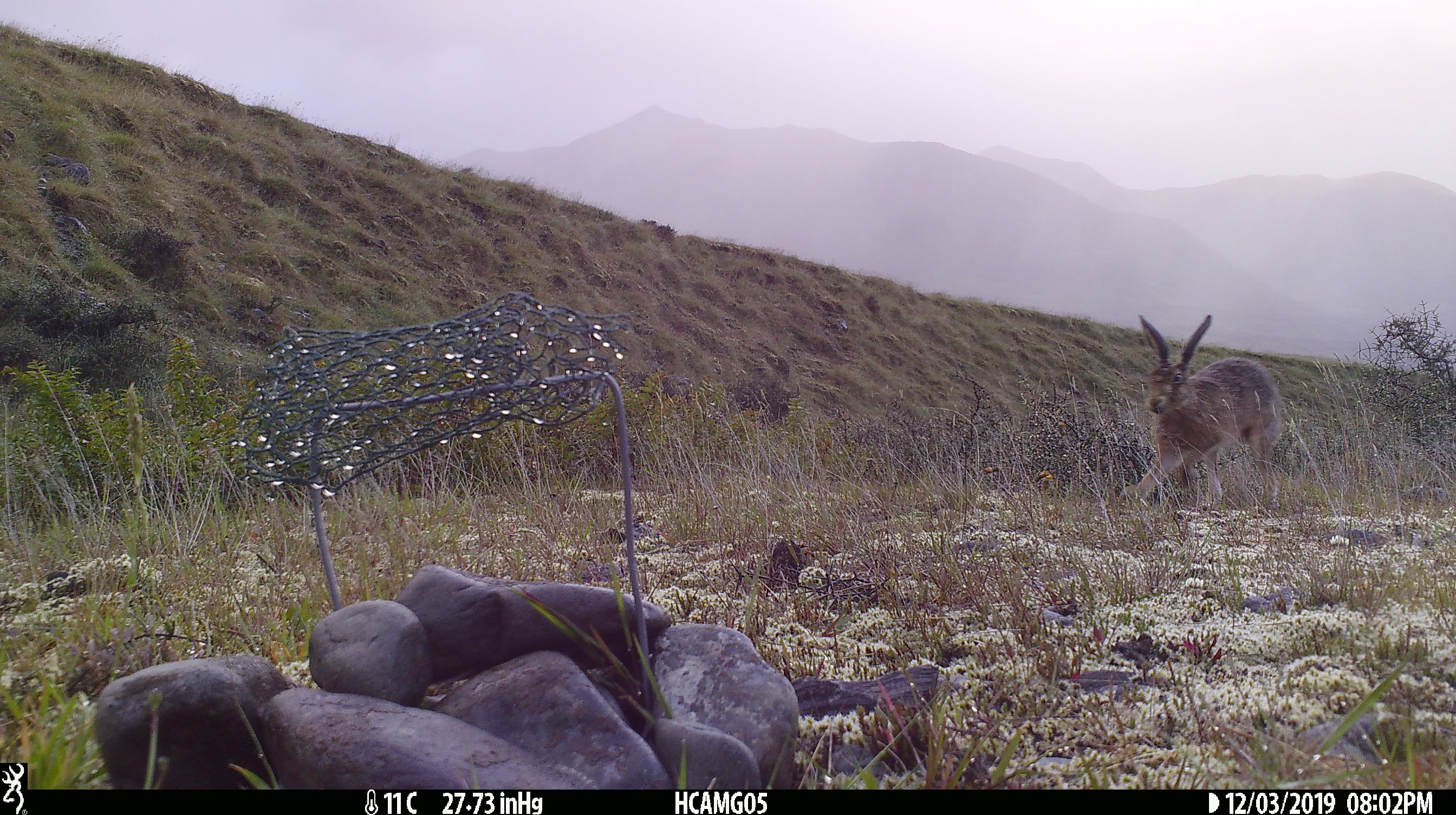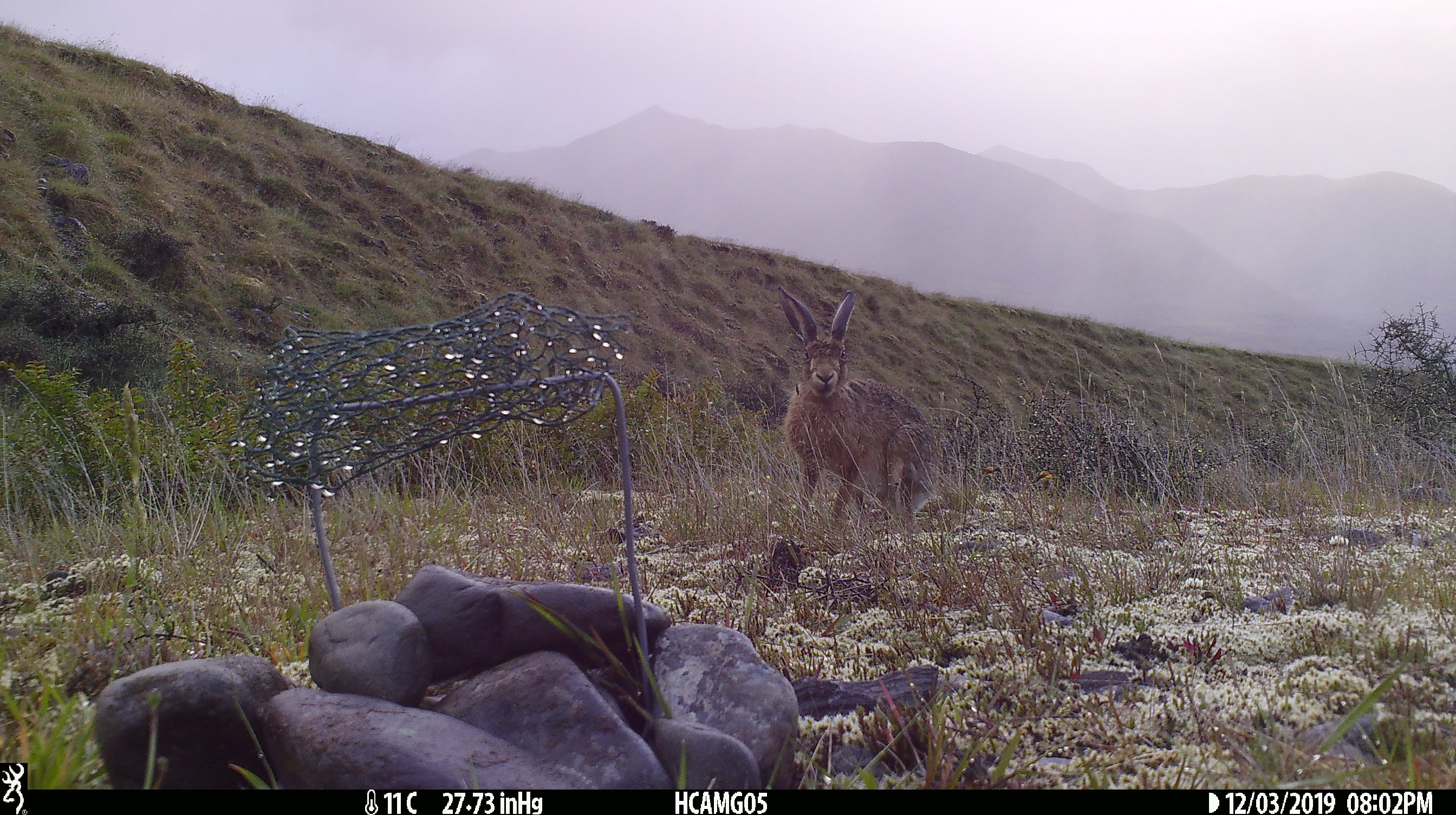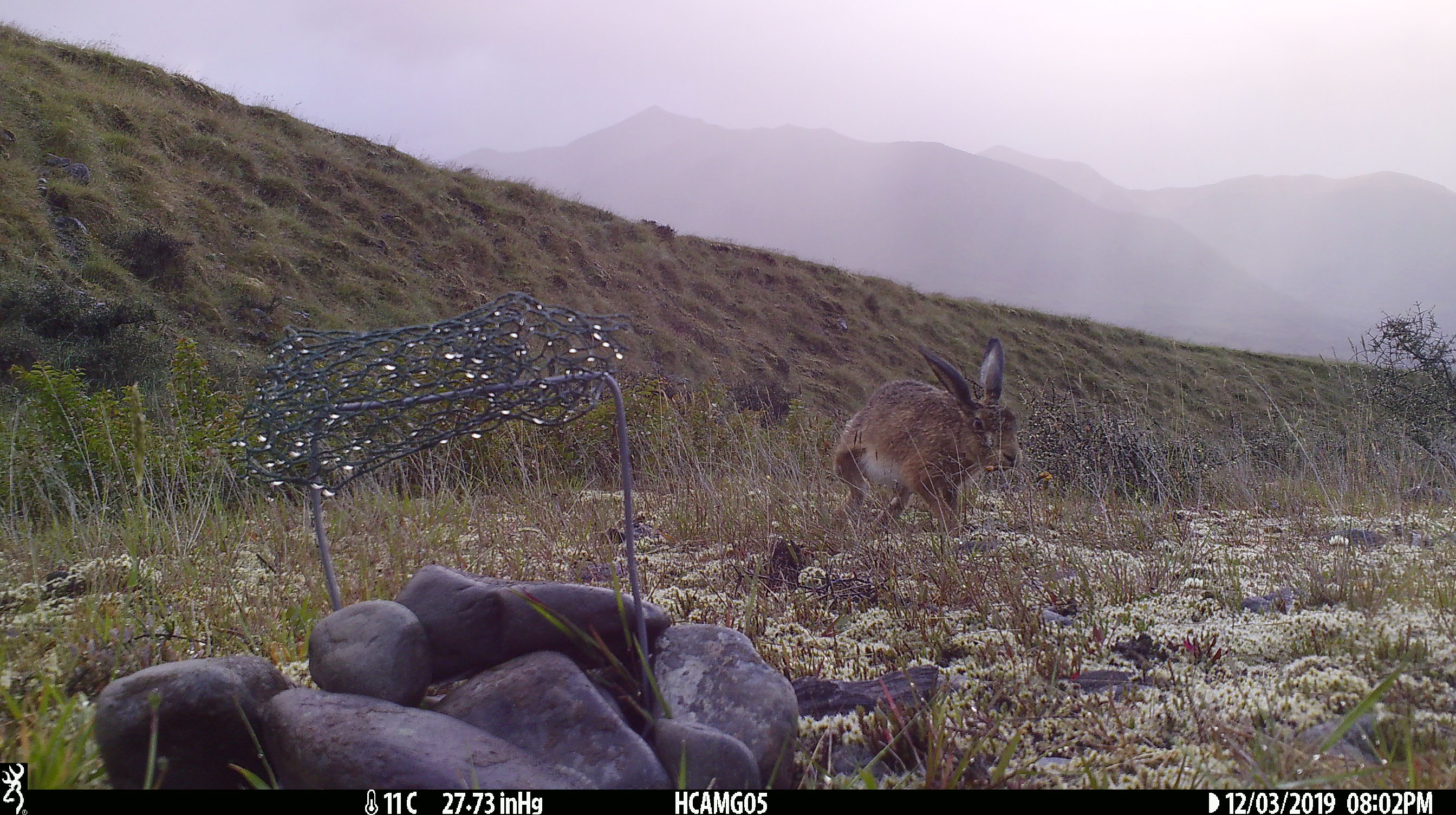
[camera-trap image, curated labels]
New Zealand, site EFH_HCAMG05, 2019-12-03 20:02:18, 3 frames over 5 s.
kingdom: Animalia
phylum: Chordata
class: Mammalia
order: Lagomorpha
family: Leporidae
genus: Lepus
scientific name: Lepus europaeus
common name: brown hare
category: hare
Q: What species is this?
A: Hare (brown hare) (Lepus europaeus).